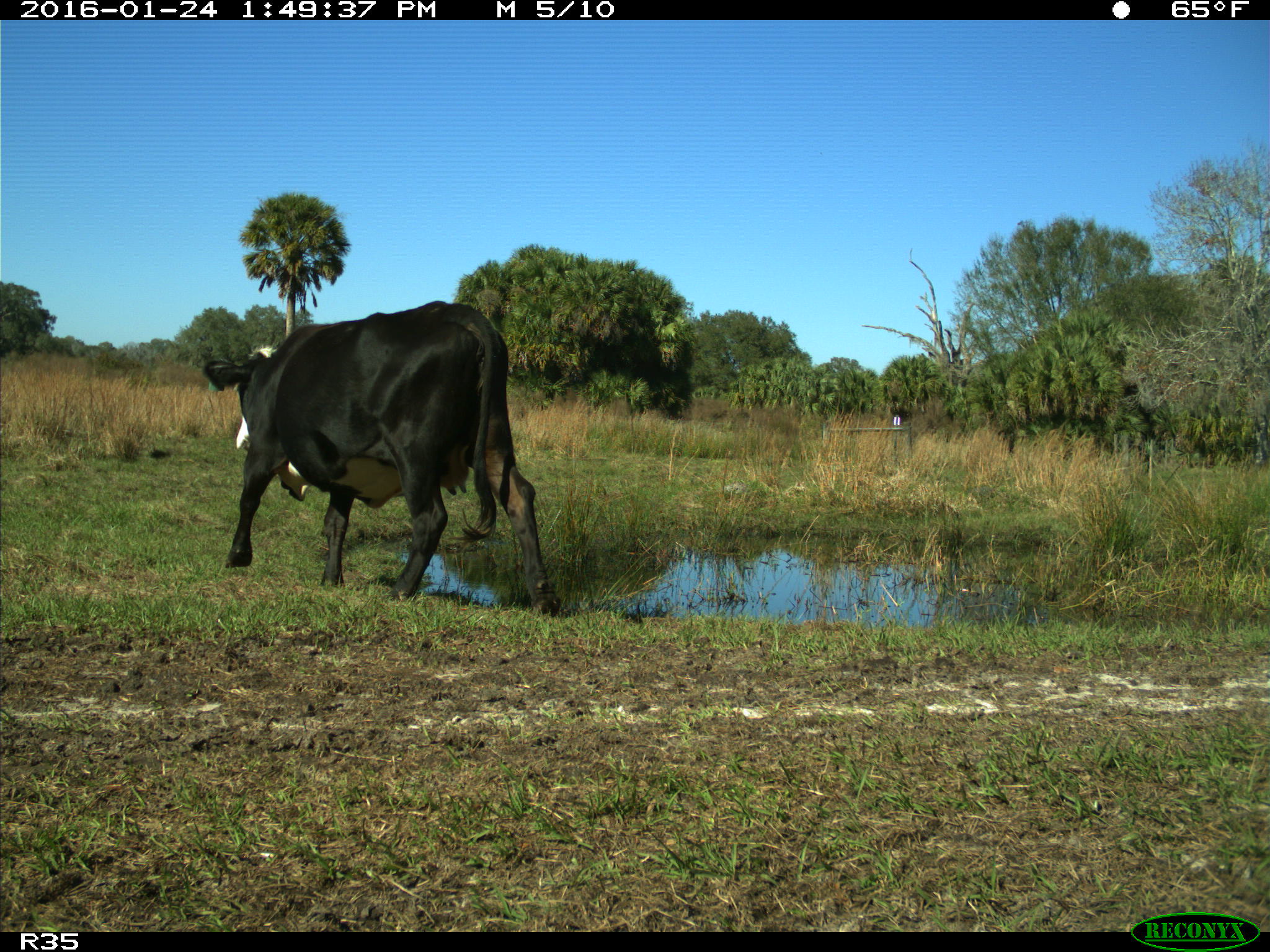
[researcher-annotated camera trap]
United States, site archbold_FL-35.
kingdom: Animalia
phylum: Chordata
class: Mammalia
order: Artiodactyla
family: Bovidae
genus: Bos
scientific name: Bos taurus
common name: domestic cow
Bos taurus (domestic cow).